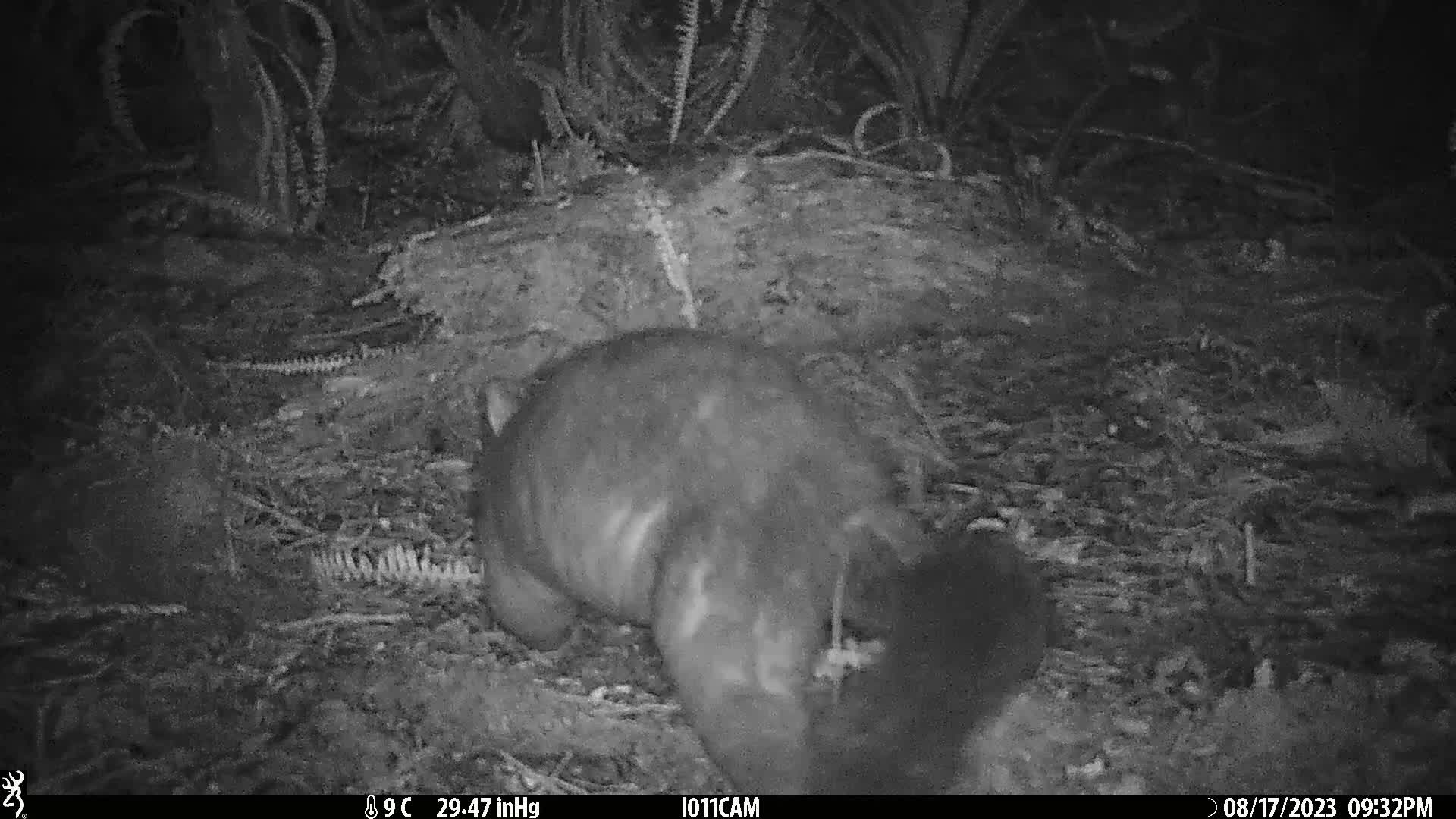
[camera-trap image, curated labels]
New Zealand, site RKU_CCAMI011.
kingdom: Animalia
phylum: Chordata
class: Mammalia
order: Diprotodontia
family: Phalangeridae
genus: Trichosurus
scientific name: Trichosurus vulpecula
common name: common brushtail possum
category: possum